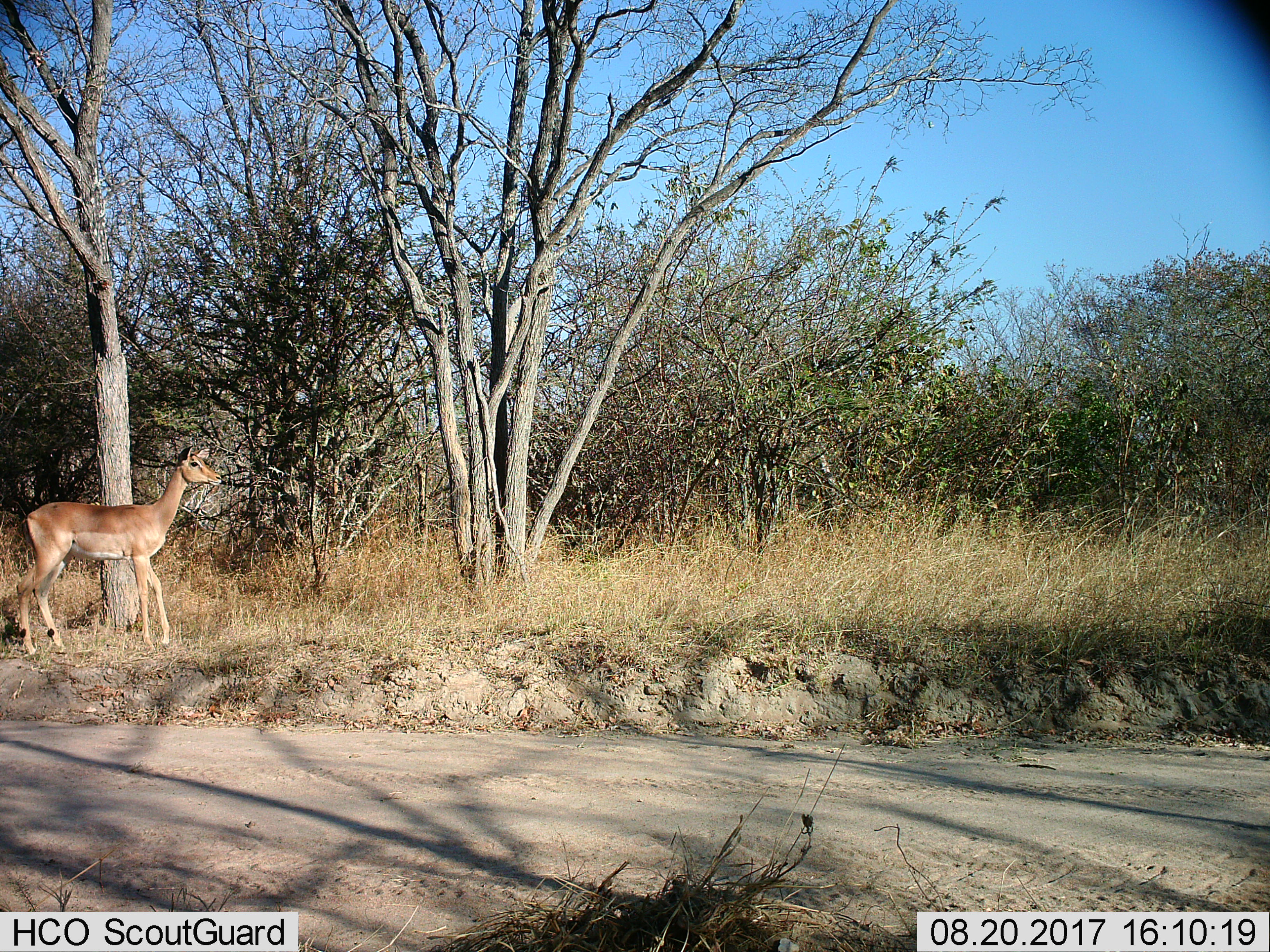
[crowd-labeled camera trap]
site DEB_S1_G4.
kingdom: Animalia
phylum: Chordata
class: Mammalia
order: Artiodactyla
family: Bovidae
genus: Aepyceros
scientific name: Aepyceros melampus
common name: impala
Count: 1.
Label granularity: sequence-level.